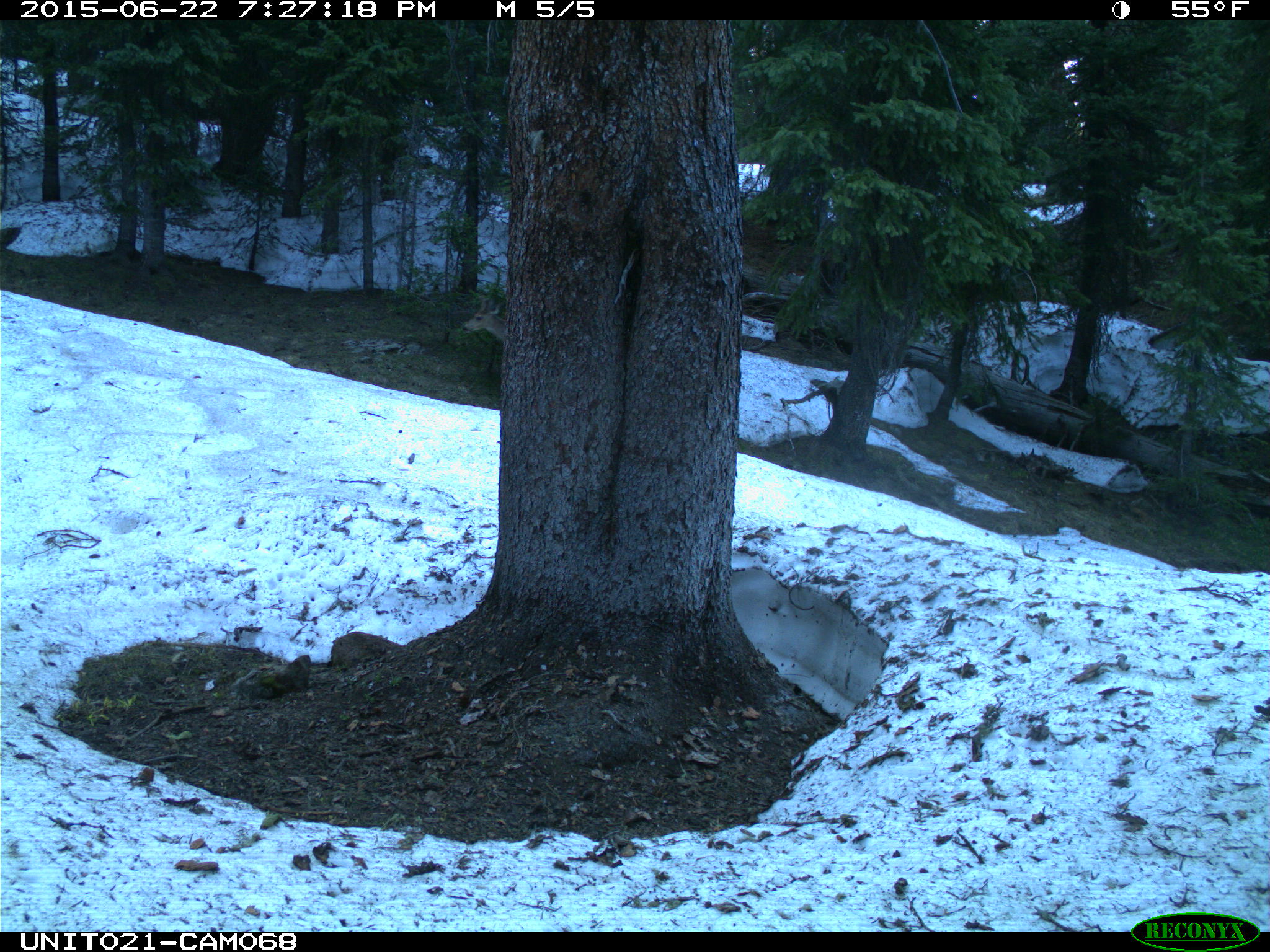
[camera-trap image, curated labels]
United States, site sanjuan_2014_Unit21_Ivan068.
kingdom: Animalia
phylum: Chordata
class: Mammalia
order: Artiodactyla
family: Cervidae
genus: Odocoileus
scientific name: Odocoileus hemionus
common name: mule deer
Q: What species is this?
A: Odocoileus hemionus (mule deer).